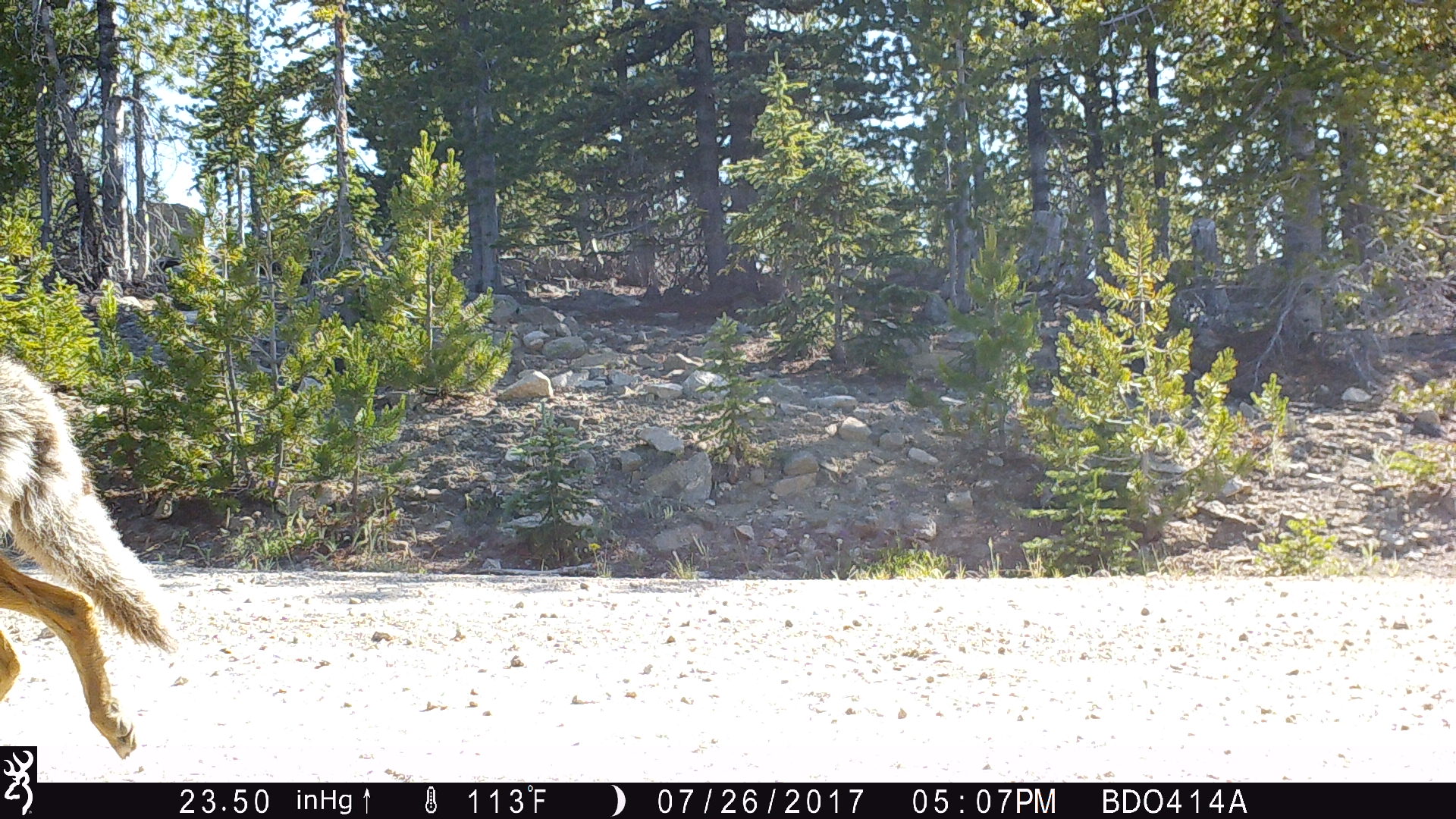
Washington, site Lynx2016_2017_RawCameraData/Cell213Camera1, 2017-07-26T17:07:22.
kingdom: Animalia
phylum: Chordata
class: Mammalia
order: Carnivora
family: Canidae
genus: Canis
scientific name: Canis latrans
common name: coyote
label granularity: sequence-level